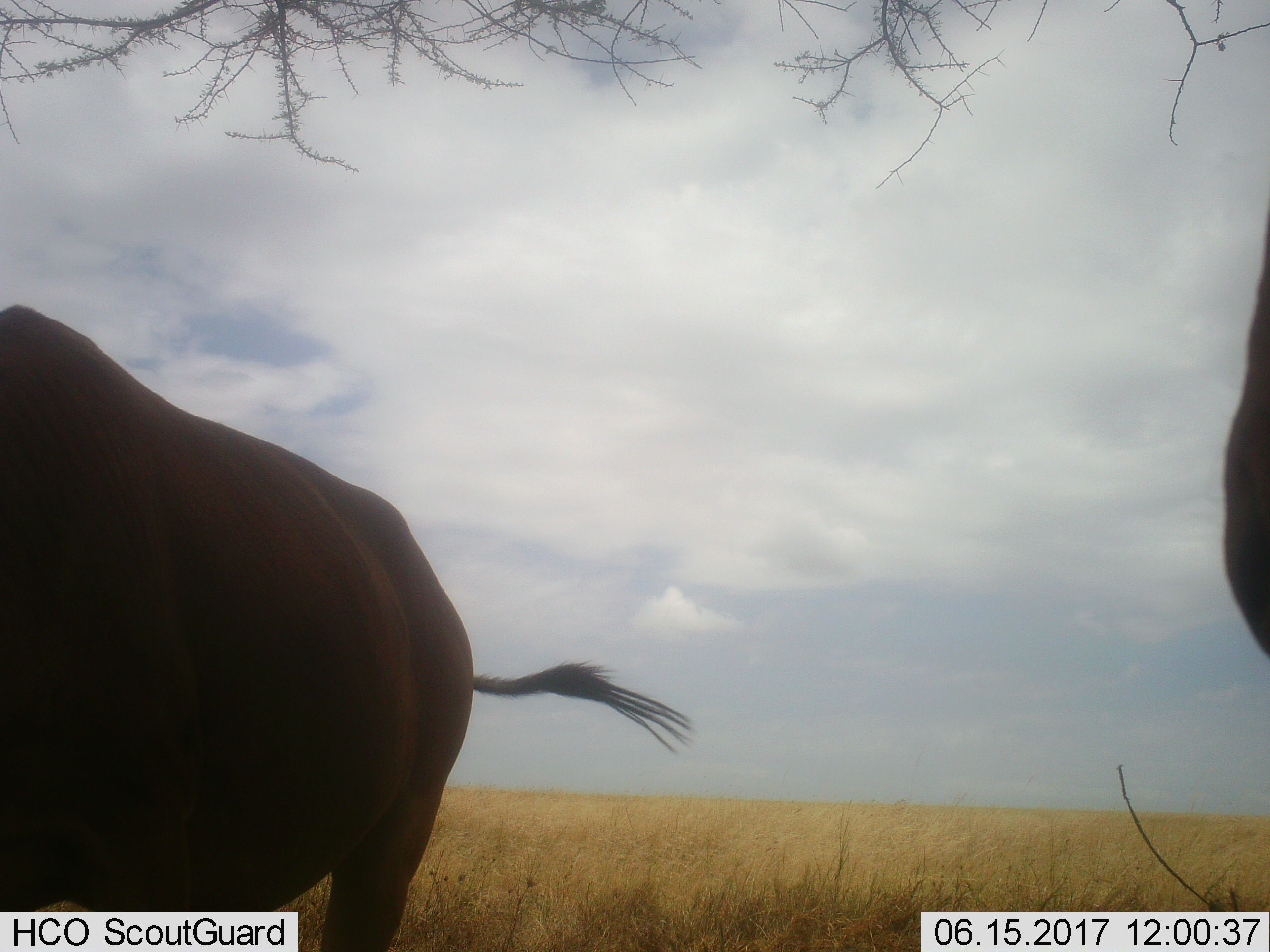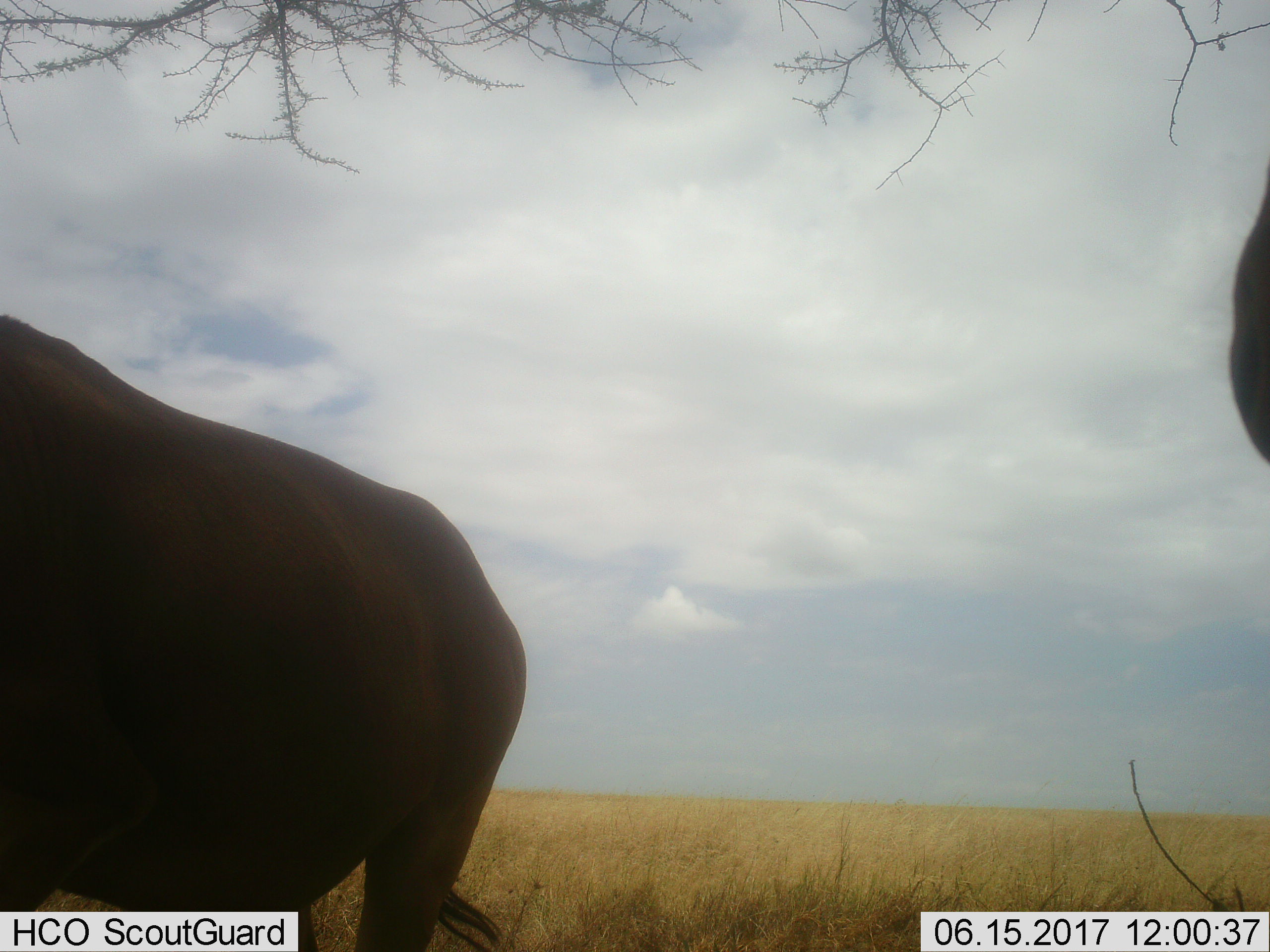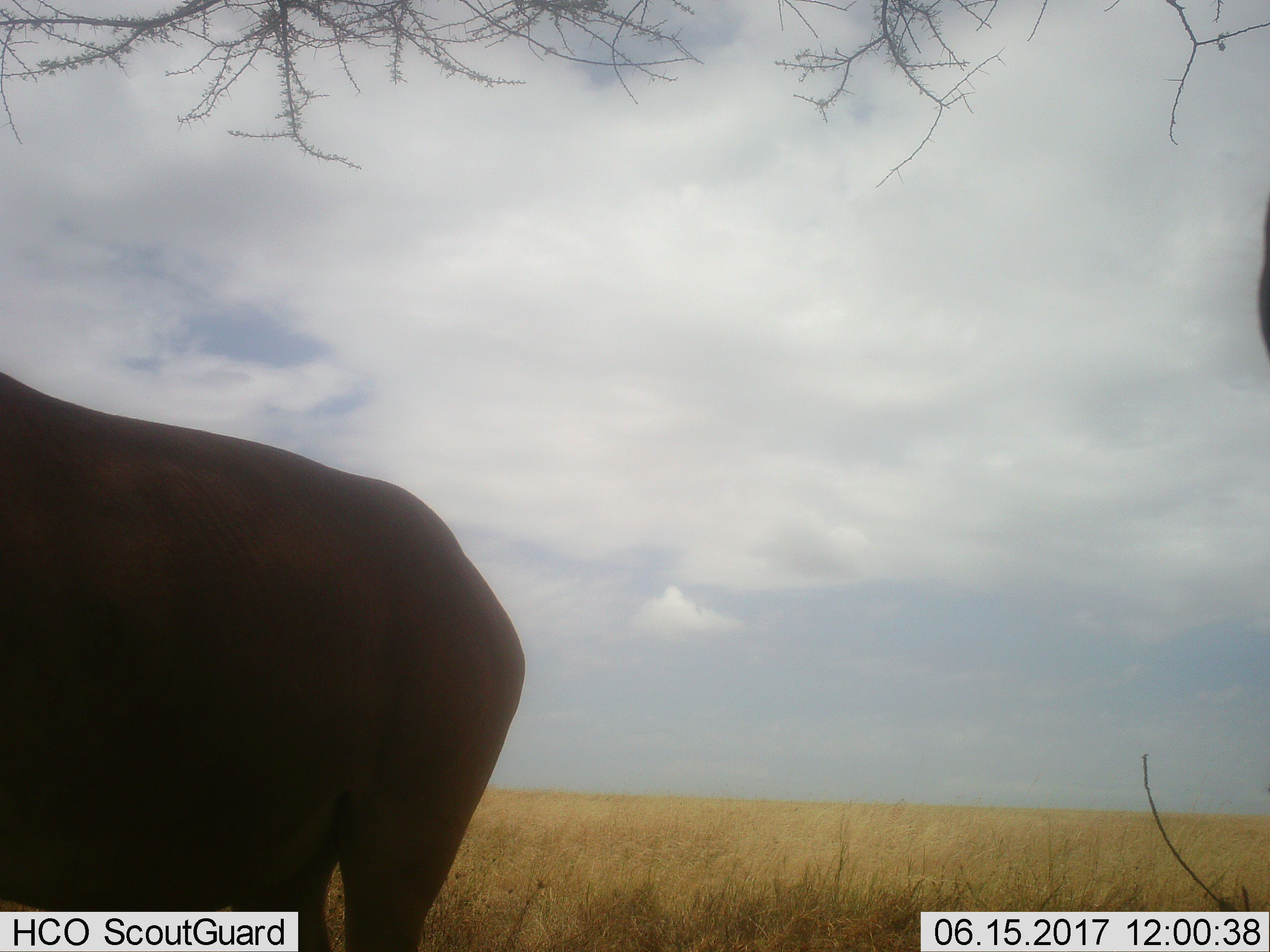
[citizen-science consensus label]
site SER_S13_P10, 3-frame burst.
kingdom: Animalia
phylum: Chordata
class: Mammalia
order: Artiodactyla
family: Bovidae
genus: Alcelaphus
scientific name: Alcelaphus buselaphus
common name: hartebeest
Hartebeest (Alcelaphus buselaphus), count 2. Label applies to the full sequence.